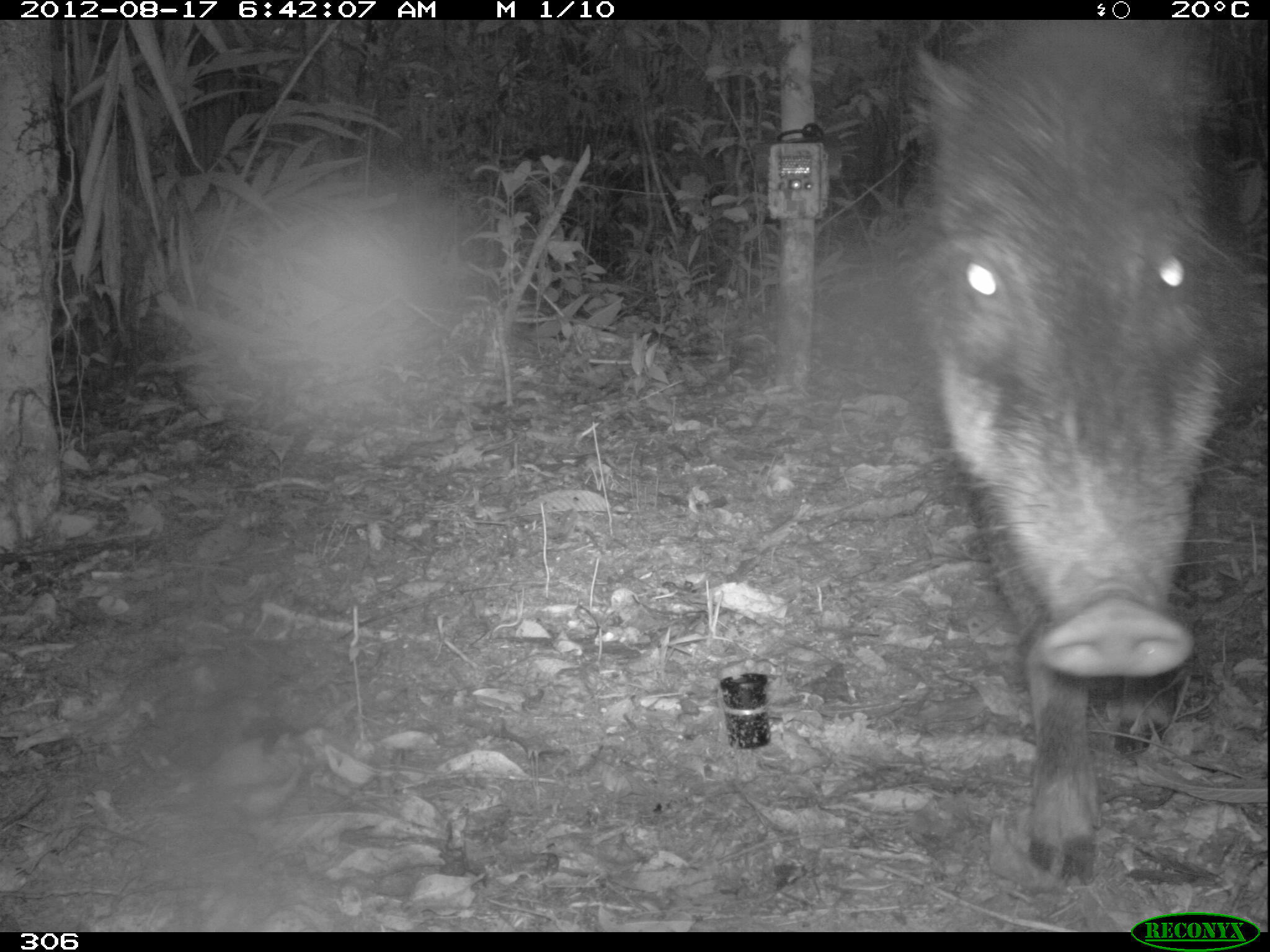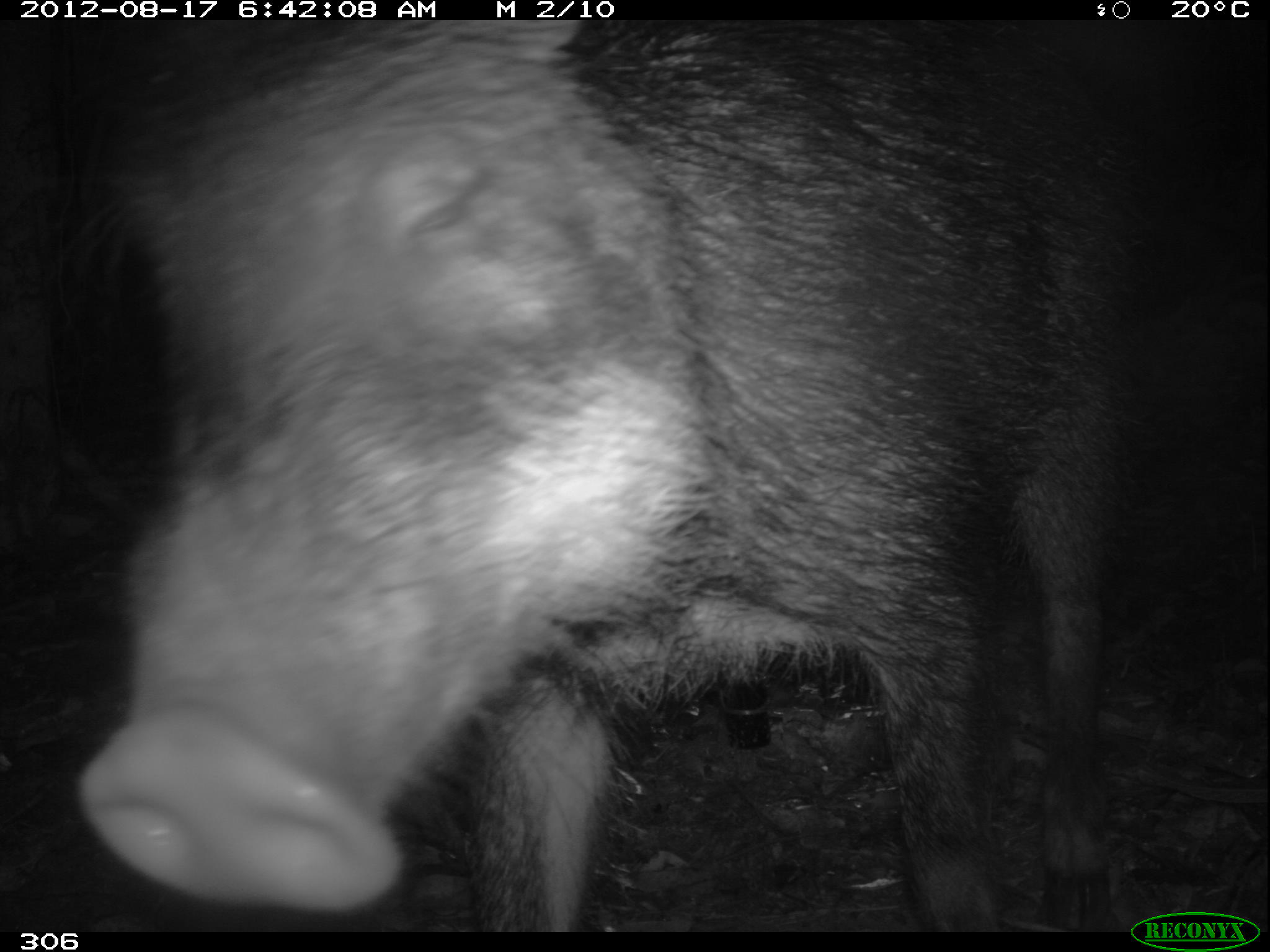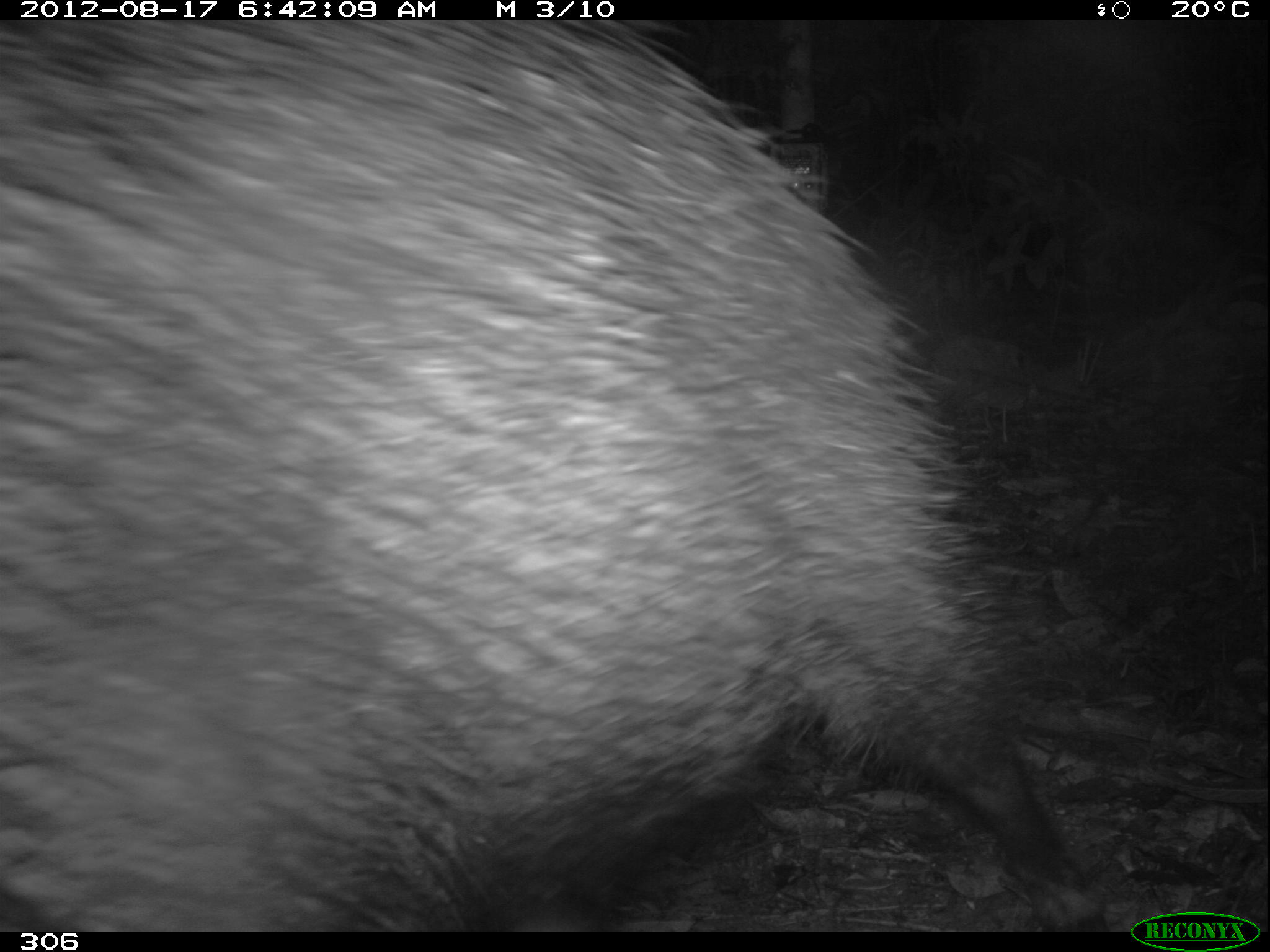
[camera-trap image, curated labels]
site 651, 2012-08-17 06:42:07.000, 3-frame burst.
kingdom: Animalia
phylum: Chordata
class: Mammalia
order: Artiodactyla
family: Tayassuidae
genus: Tayassu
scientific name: Tayassu pecari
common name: white-lipped peccary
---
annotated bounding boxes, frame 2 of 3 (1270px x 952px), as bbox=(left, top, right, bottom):
tayassu pecari: bbox=(72, 21, 1265, 927)